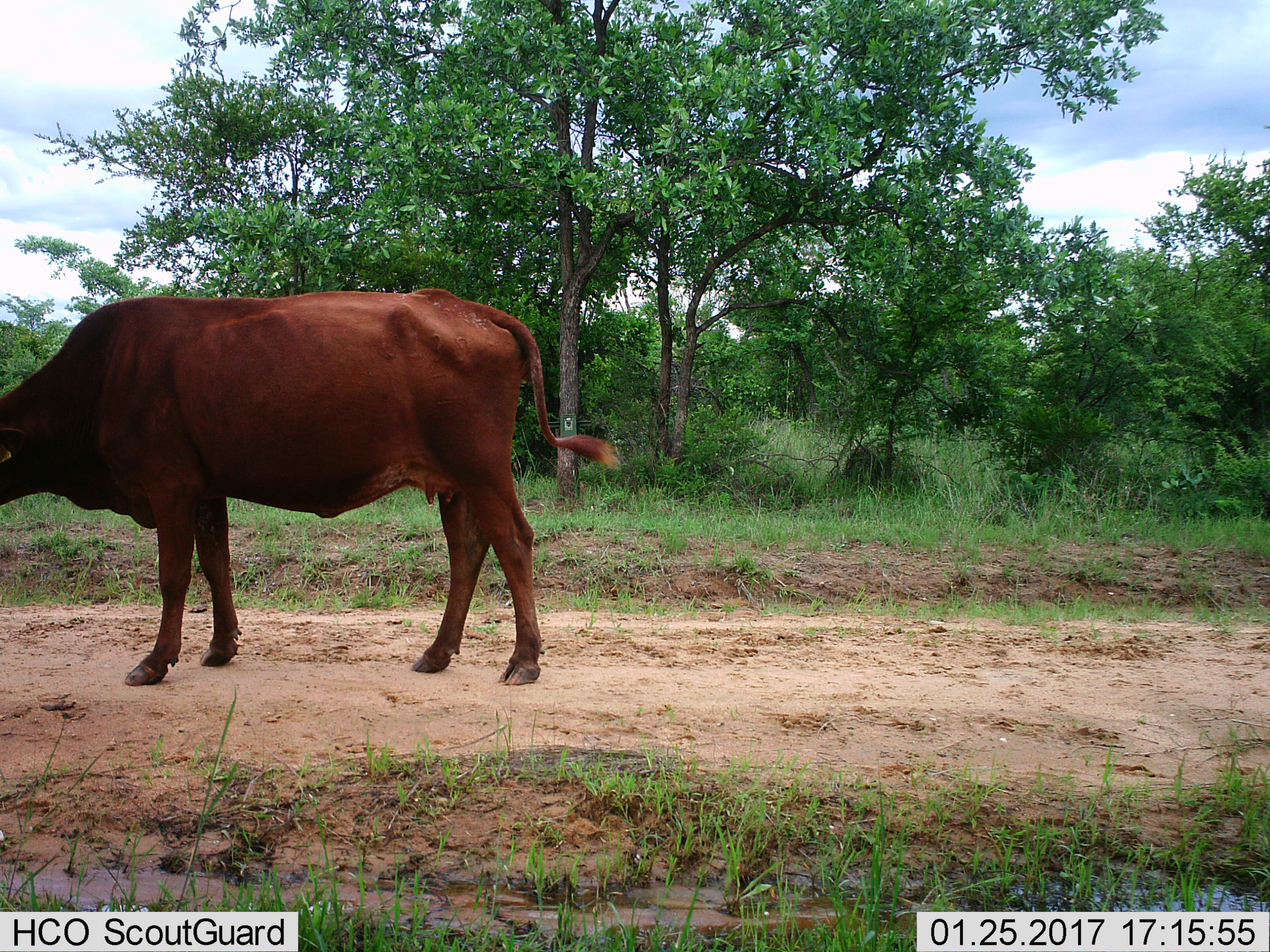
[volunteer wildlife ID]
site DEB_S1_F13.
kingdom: Animalia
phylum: Chordata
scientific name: Vertebrata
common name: domestic animal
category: domesticanimal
Domesticanimal (domestic animal) (Vertebrata), count 1. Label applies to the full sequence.